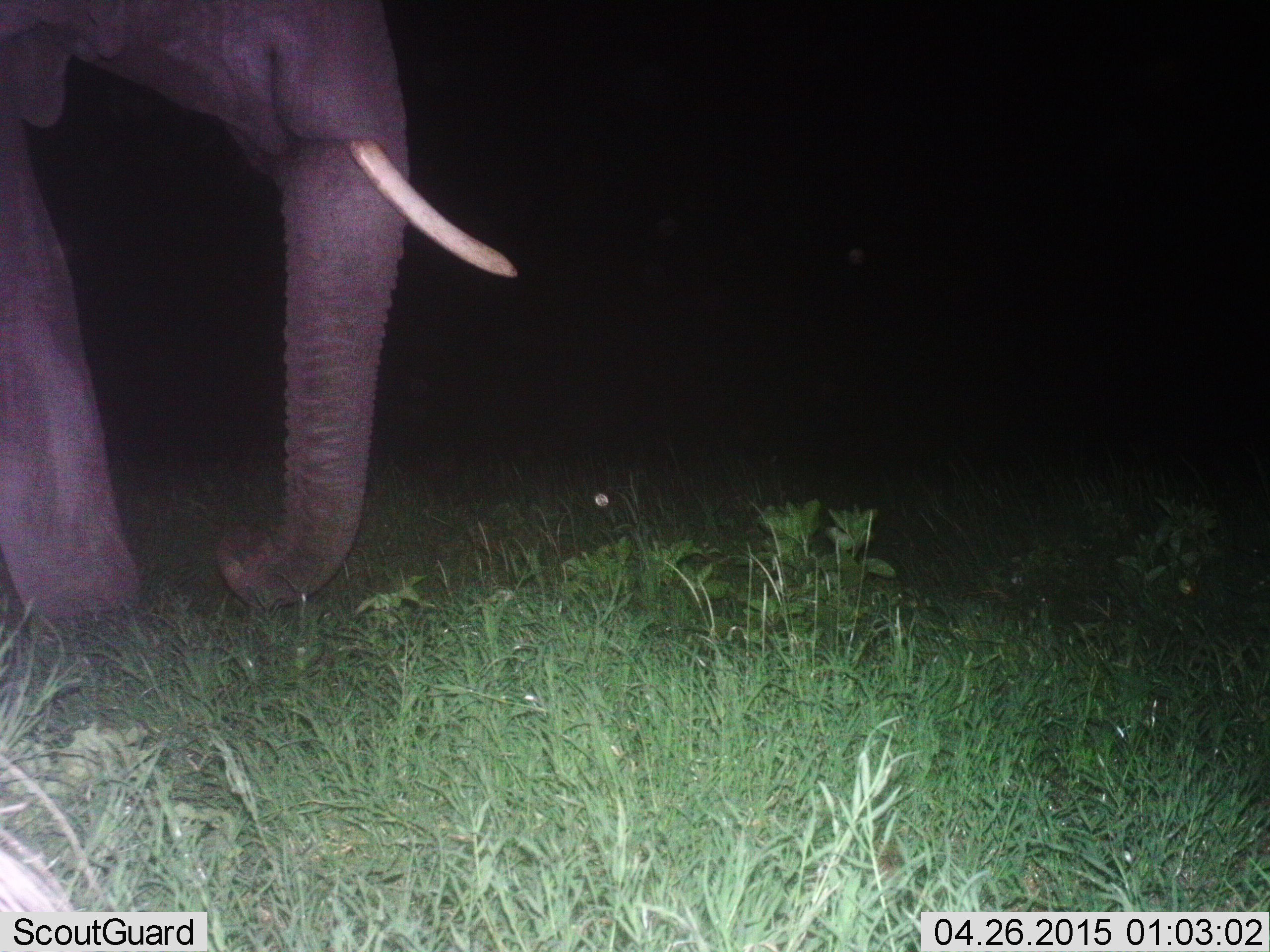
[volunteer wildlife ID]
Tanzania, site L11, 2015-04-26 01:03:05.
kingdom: Animalia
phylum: Chordata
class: Mammalia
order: Proboscidea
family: Elephantidae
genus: Loxodonta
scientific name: Loxodonta africana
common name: african bush elephant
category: elephant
Elephant (african bush elephant) (Loxodonta africana), count 1. Behavior (volunteer vote fractions): standing 60%, resting 0%, moving 40%, interacting 0%. Young present (vote fraction): 0%. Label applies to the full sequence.